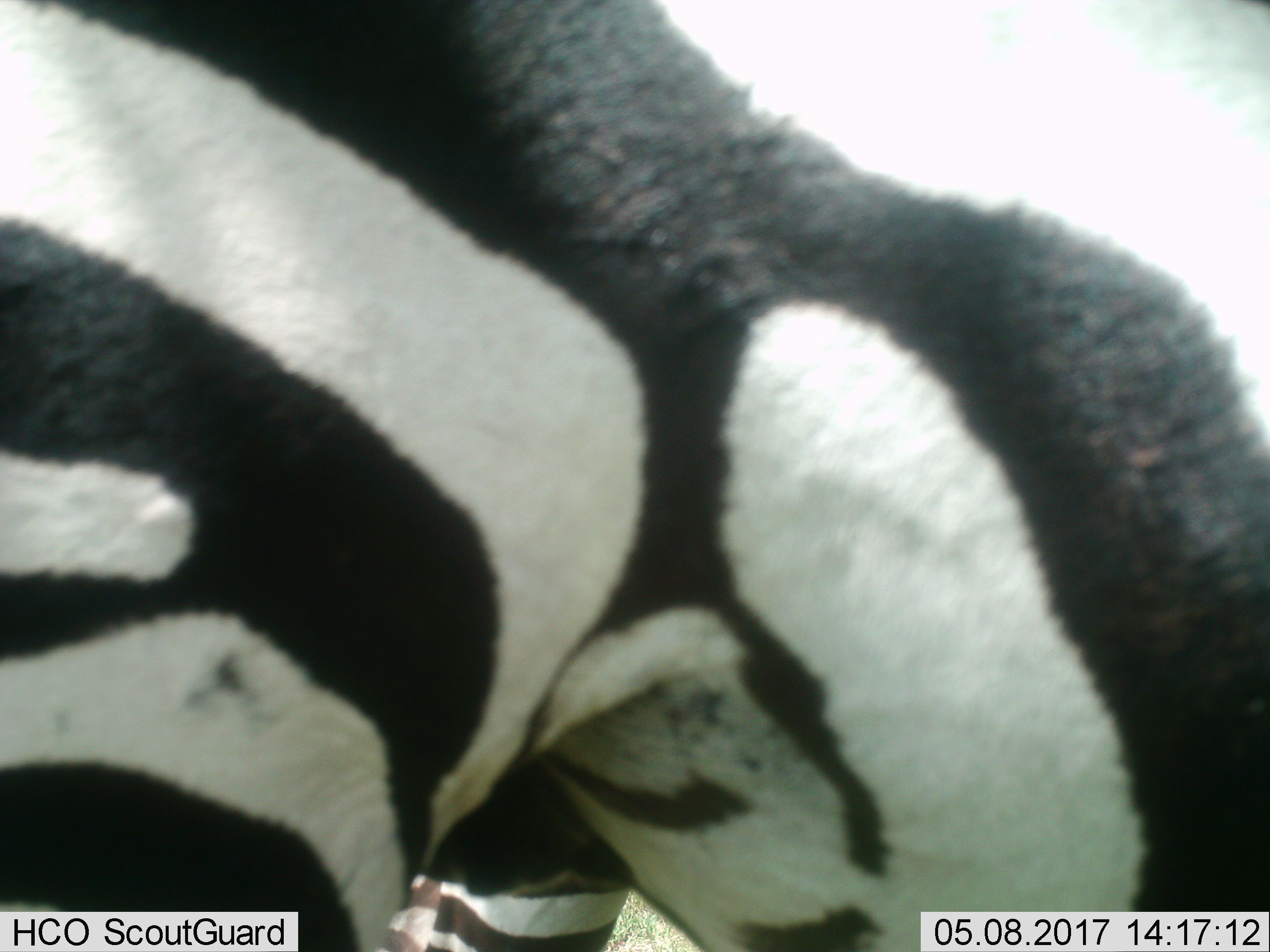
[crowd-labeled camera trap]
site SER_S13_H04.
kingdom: Animalia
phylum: Chordata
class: Mammalia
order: Perissodactyla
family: Equidae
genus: Equus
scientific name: Equus quagga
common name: plains zebra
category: zebraplains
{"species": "zebraplains (plains zebra) (Equus quagga)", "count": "1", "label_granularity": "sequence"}